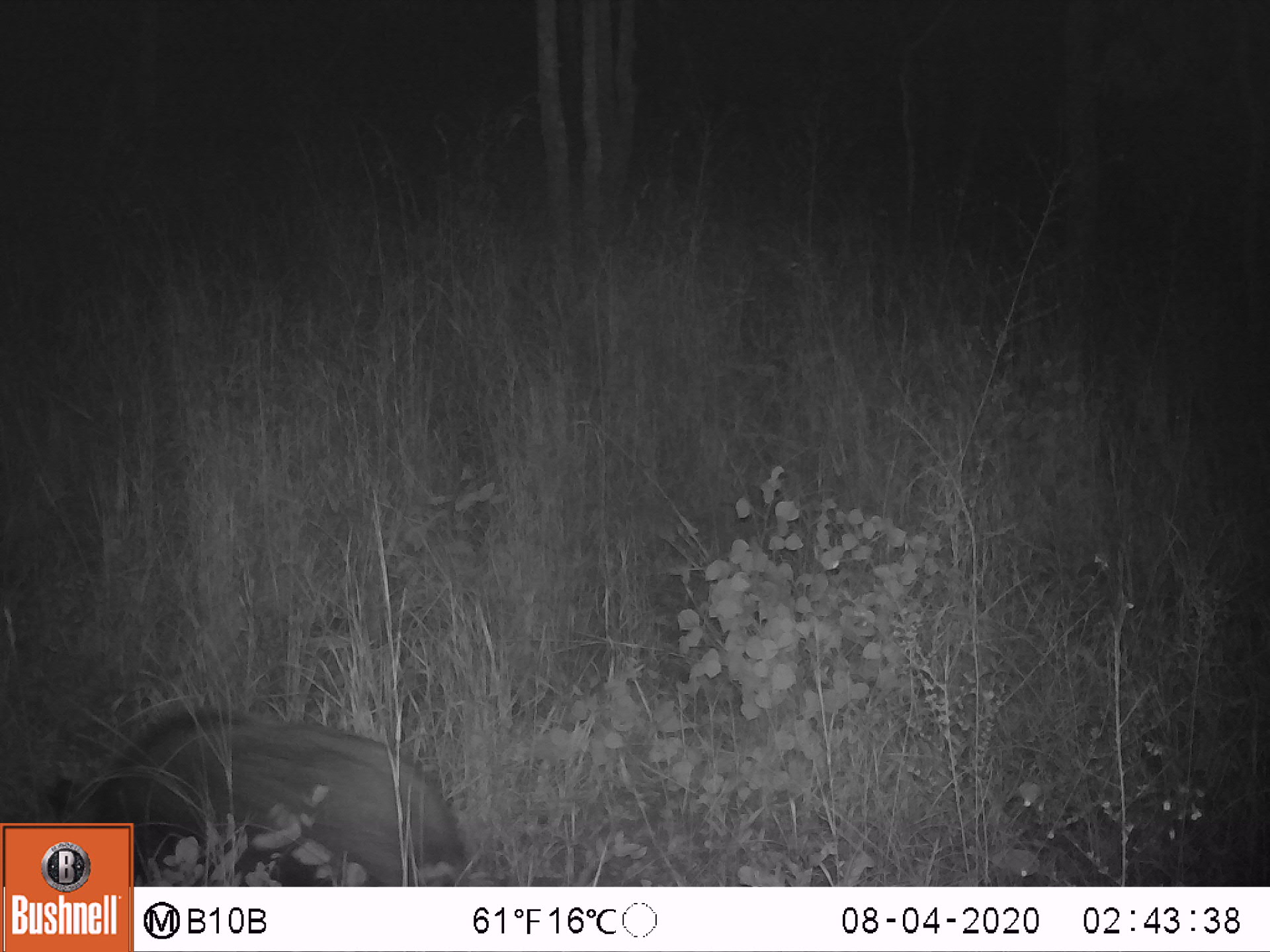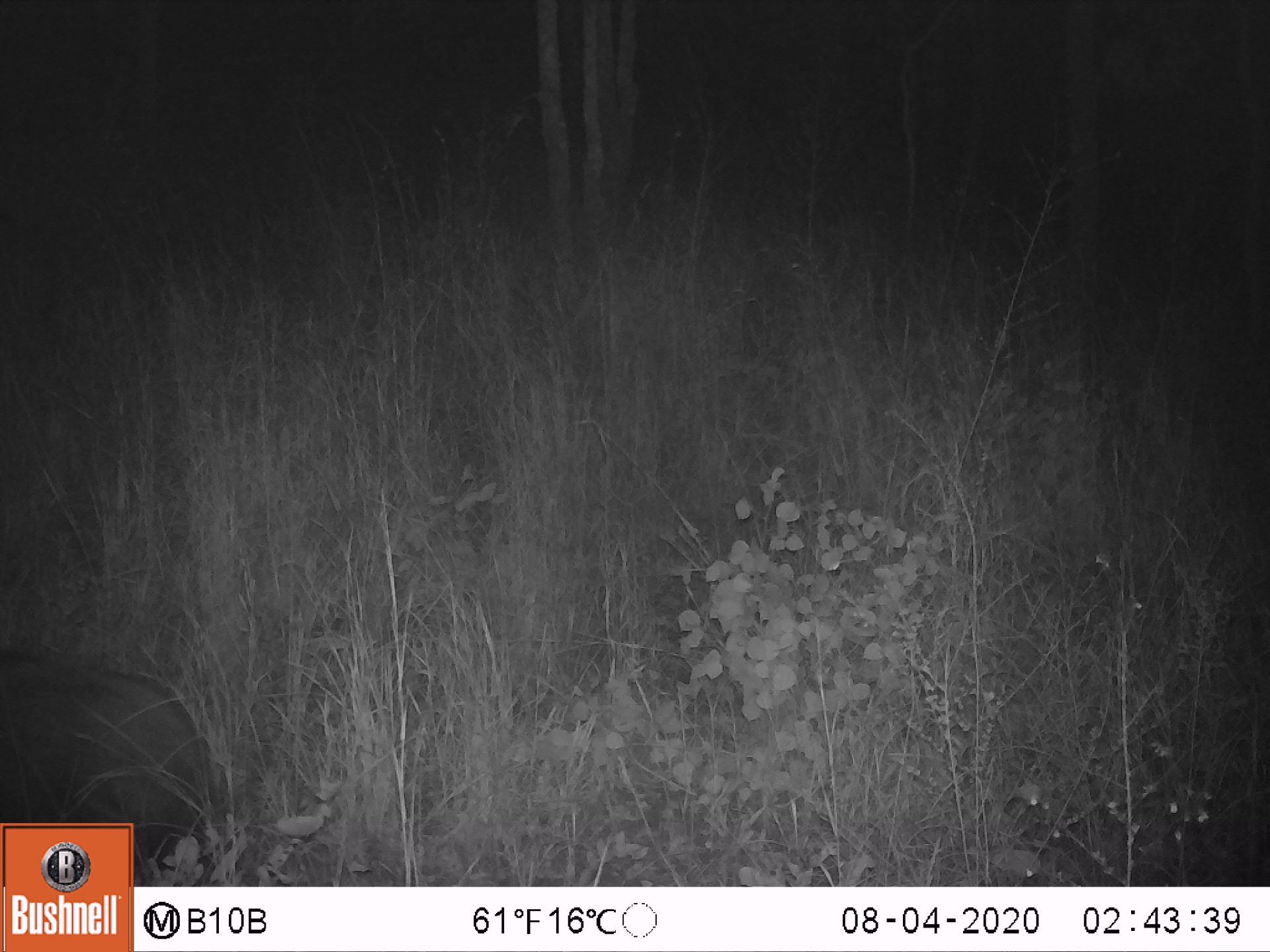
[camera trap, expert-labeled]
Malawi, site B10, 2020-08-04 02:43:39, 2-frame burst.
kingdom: Animalia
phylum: Chordata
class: Mammalia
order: Artiodactyla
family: Suidae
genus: Potamochoerus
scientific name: Potamochoerus larvatus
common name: bushpig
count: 1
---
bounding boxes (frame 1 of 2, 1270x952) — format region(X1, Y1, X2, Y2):
bushpig: region(40, 681, 456, 814)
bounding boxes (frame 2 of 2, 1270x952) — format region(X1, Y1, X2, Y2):
bushpig: region(4, 637, 229, 813)